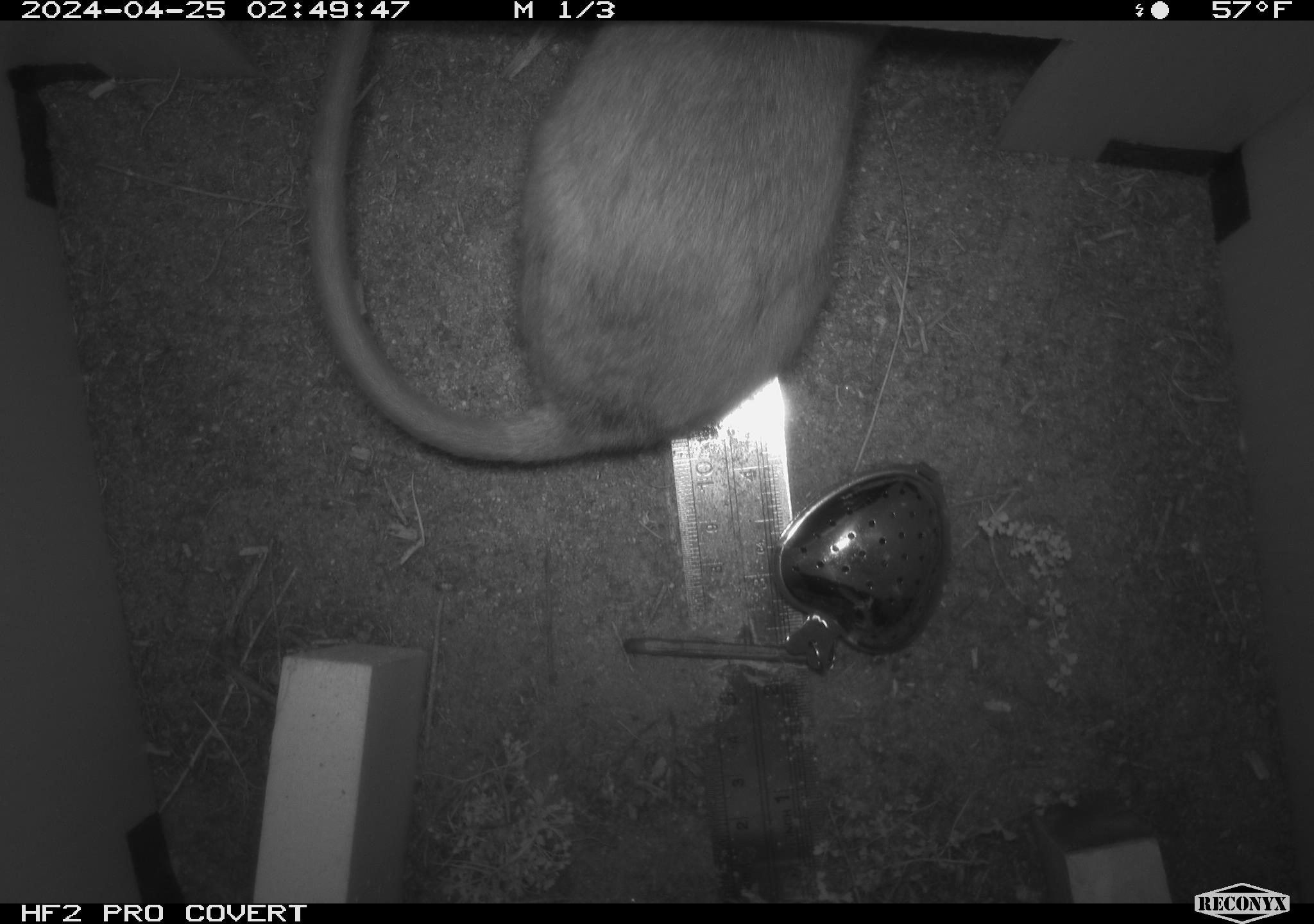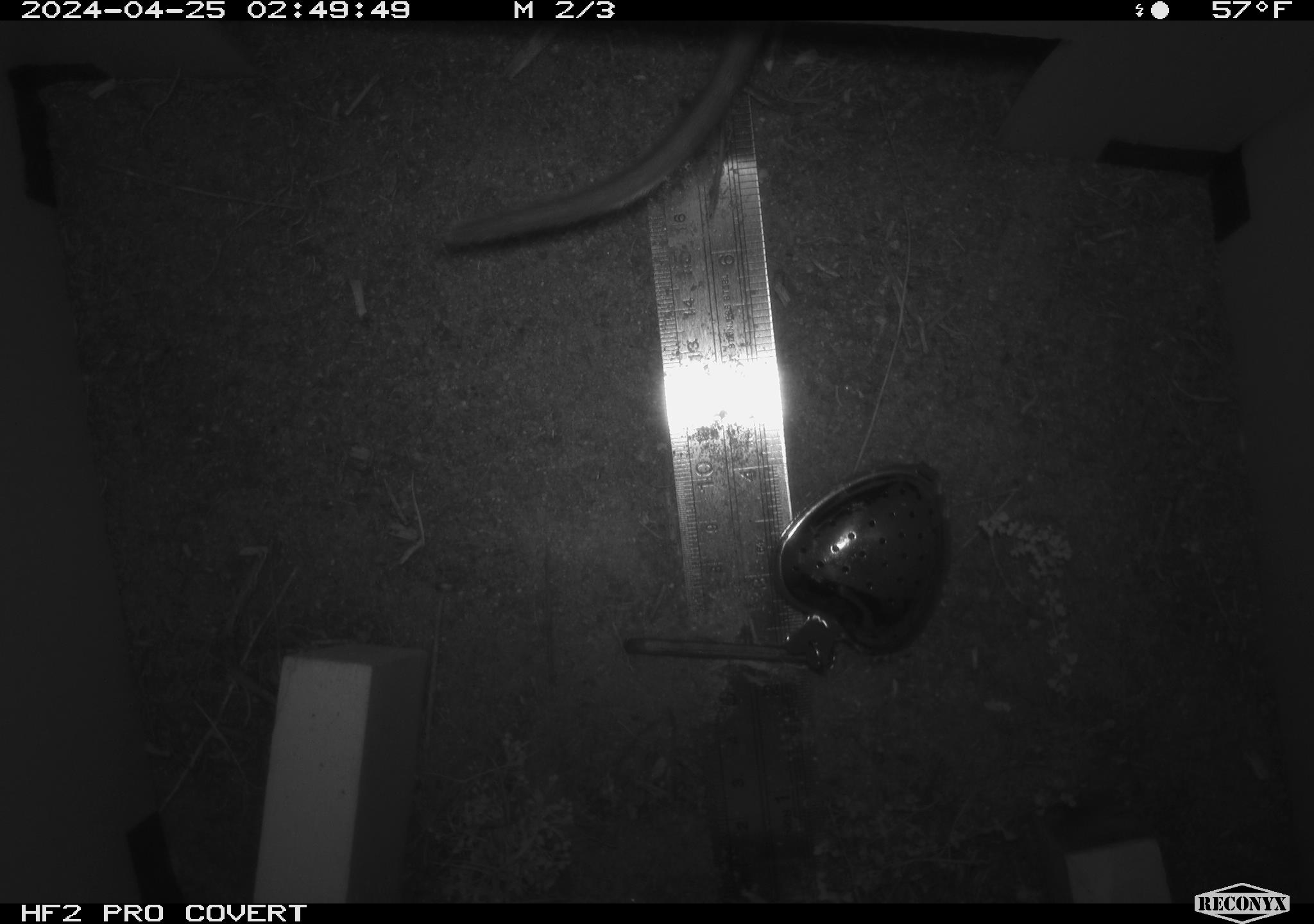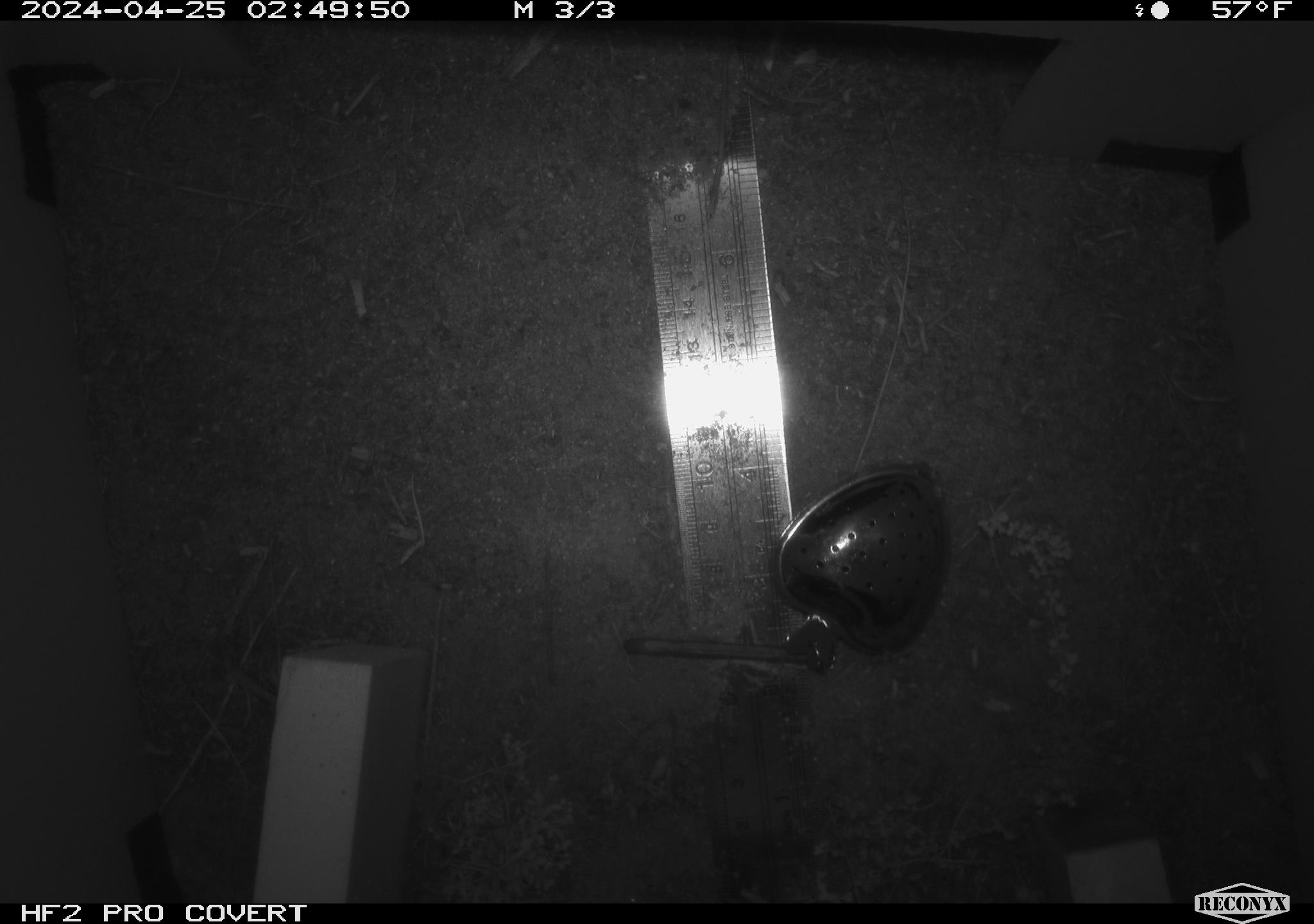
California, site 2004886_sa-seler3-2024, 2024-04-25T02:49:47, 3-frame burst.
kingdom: Animalia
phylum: Chordata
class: Mammalia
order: Rodentia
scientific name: Rodentia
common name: woodrat or rat or mouse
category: woodrat or rat or mouse species